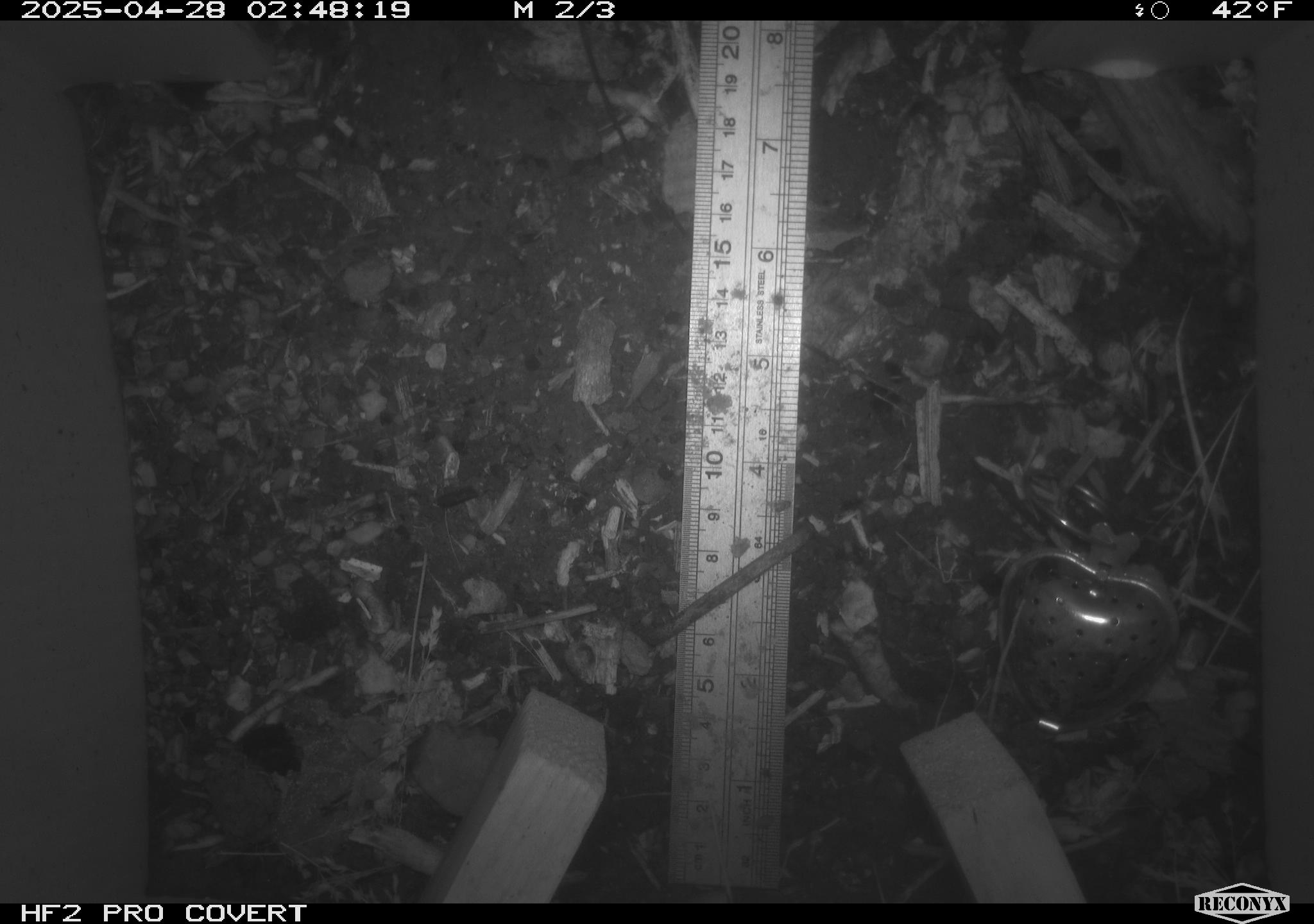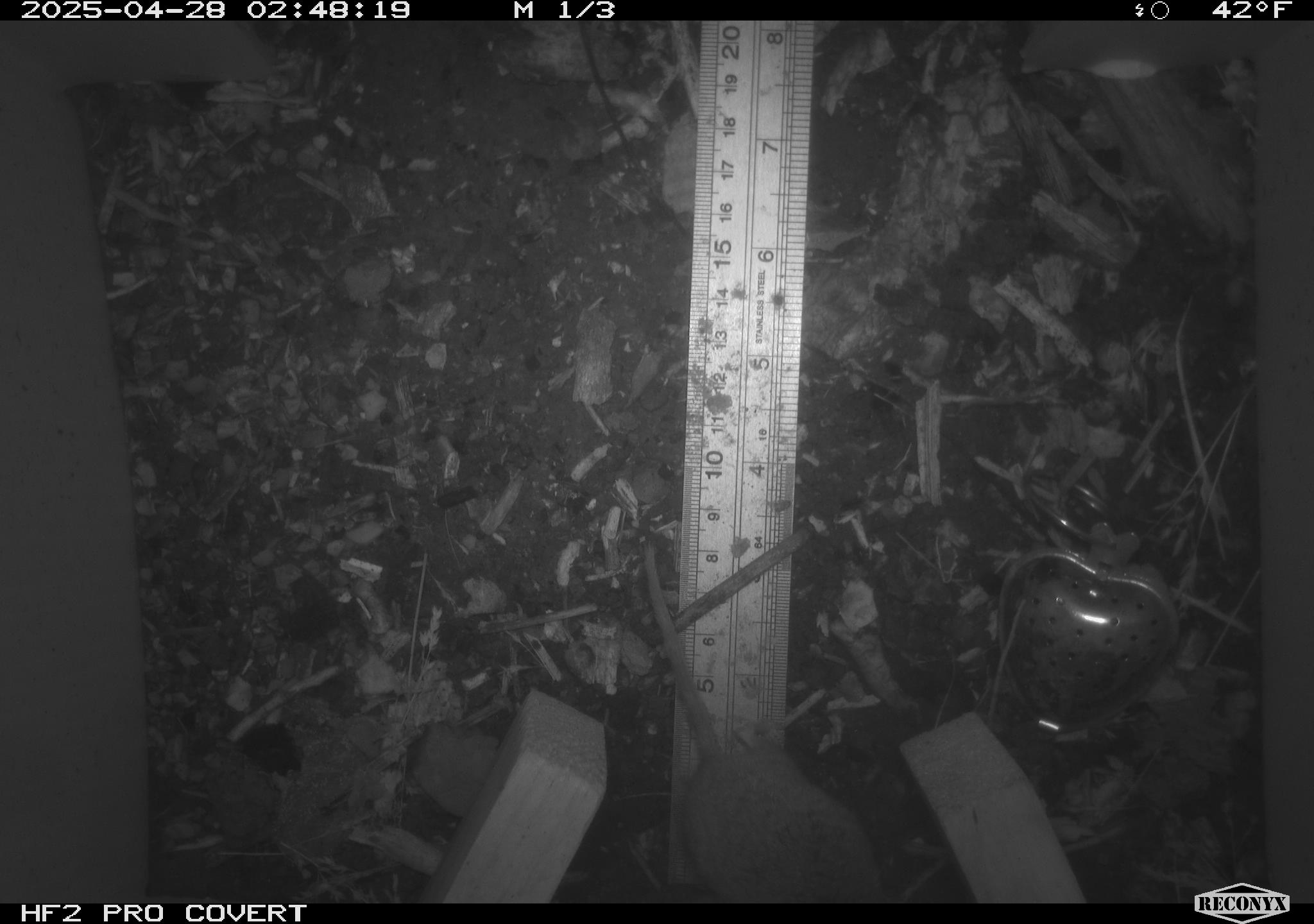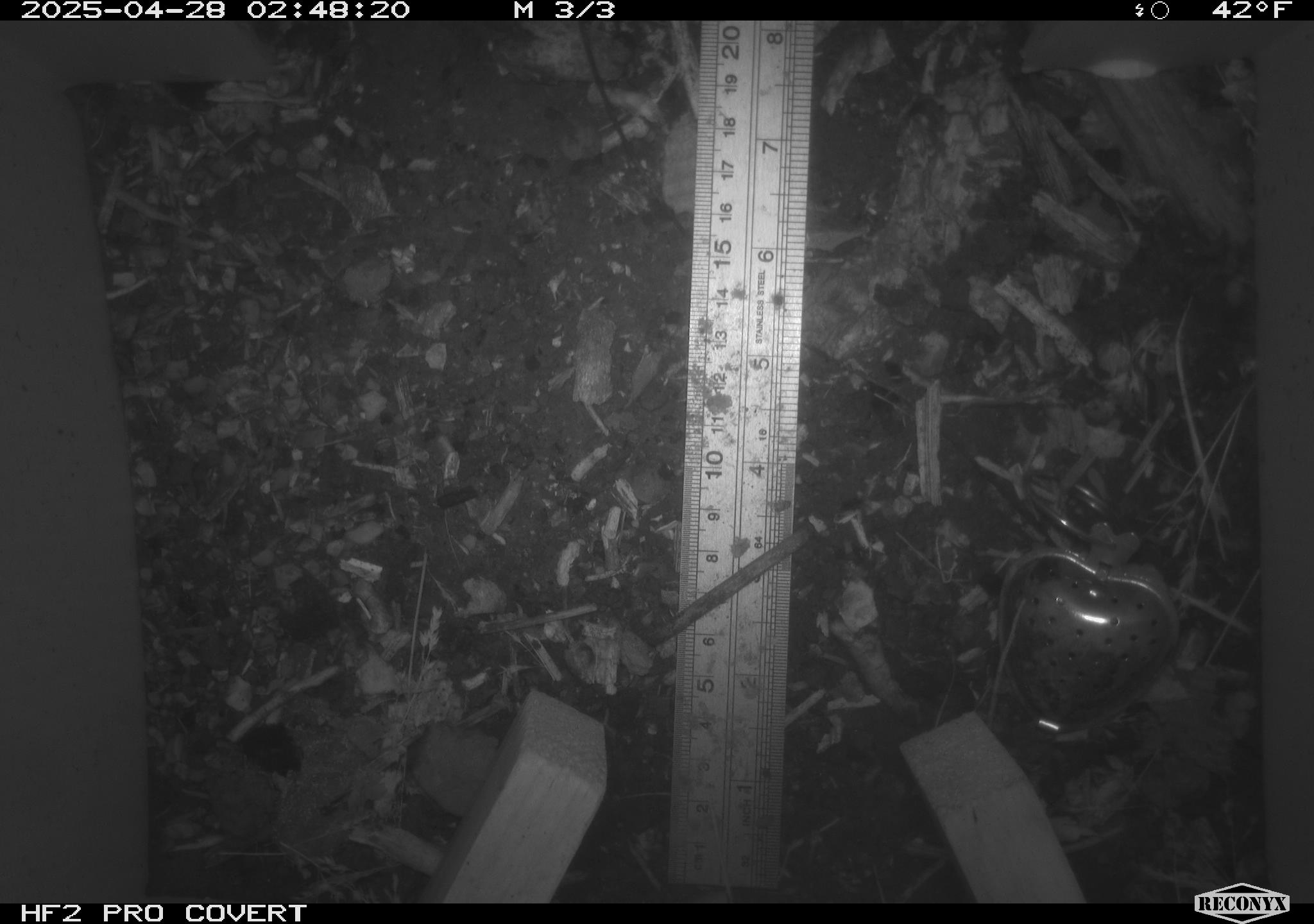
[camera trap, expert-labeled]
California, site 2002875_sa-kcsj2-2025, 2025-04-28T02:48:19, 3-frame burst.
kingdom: Animalia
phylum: Chordata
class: Mammalia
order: Rodentia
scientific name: Rodentia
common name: rodent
Rodent (Rodentia).